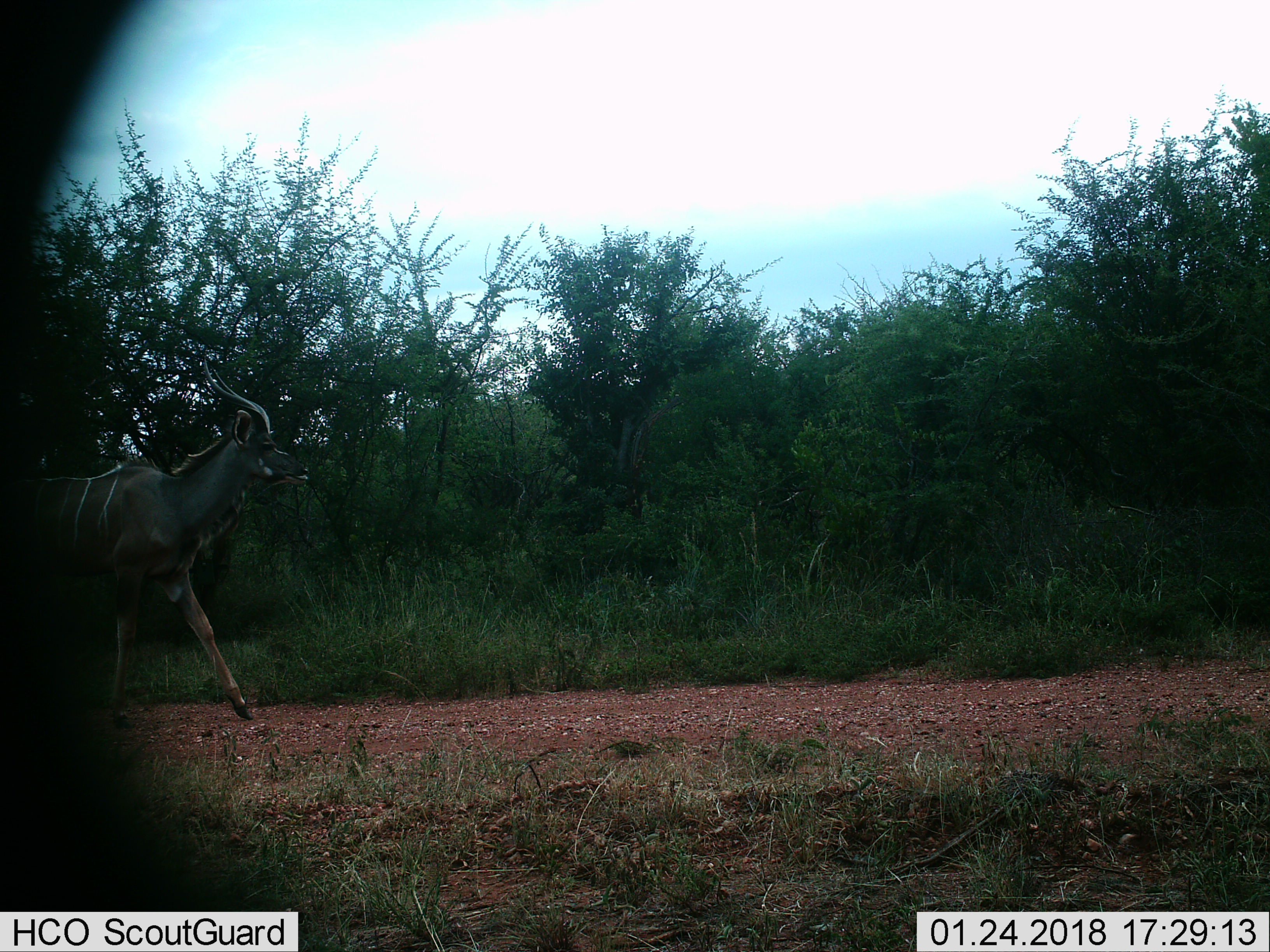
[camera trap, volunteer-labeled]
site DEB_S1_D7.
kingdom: Animalia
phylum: Chordata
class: Mammalia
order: Artiodactyla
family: Bovidae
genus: Tragelaphus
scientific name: Tragelaphus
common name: kudu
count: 1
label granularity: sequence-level